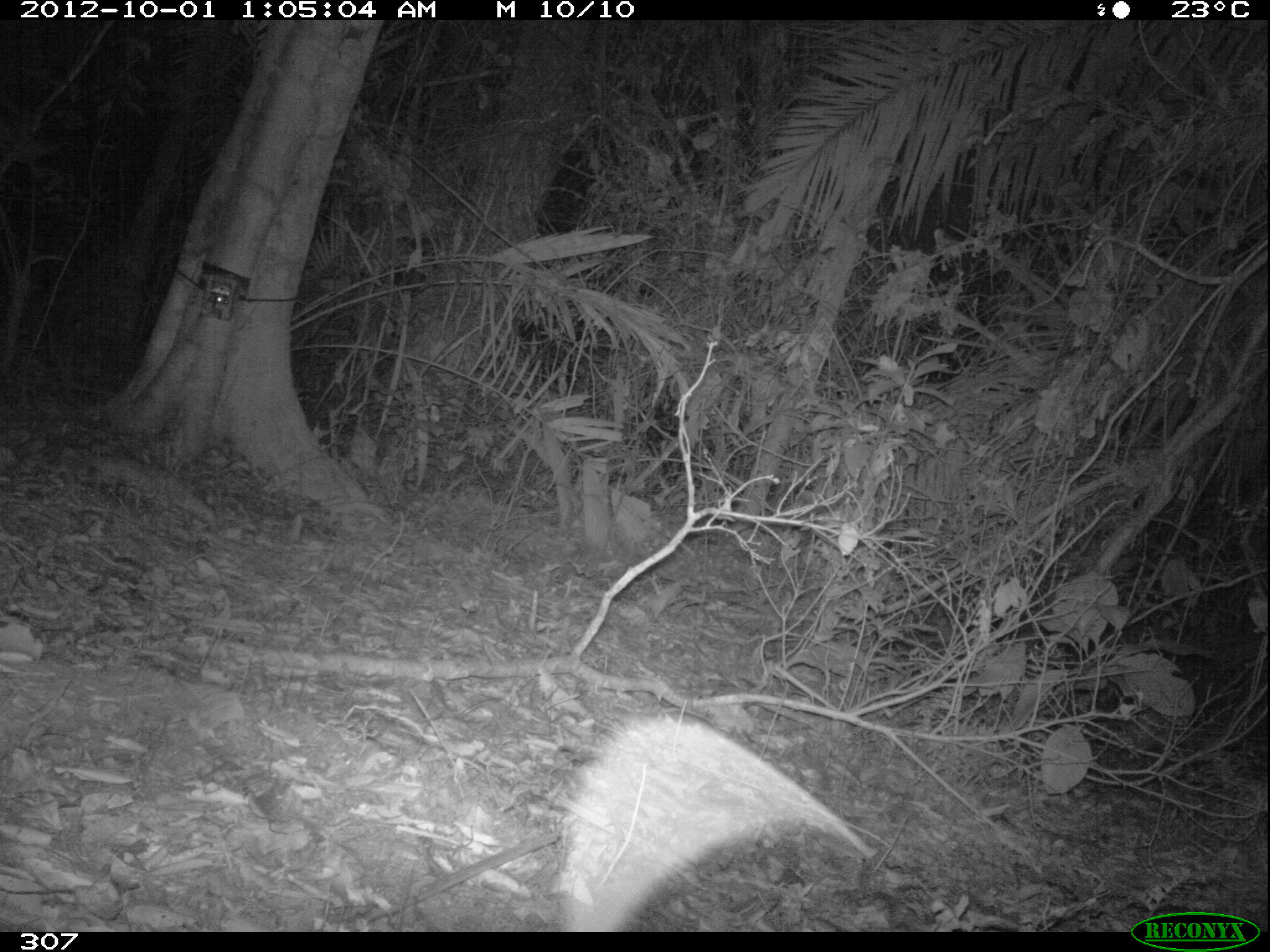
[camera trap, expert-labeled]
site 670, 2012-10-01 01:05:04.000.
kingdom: Animalia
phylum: Chordata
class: Mammalia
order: Didelphimorphia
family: Didelphidae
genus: Didelphis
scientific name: Didelphis marsupialis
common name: southern opossum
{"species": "Didelphis marsupialis (southern opossum)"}